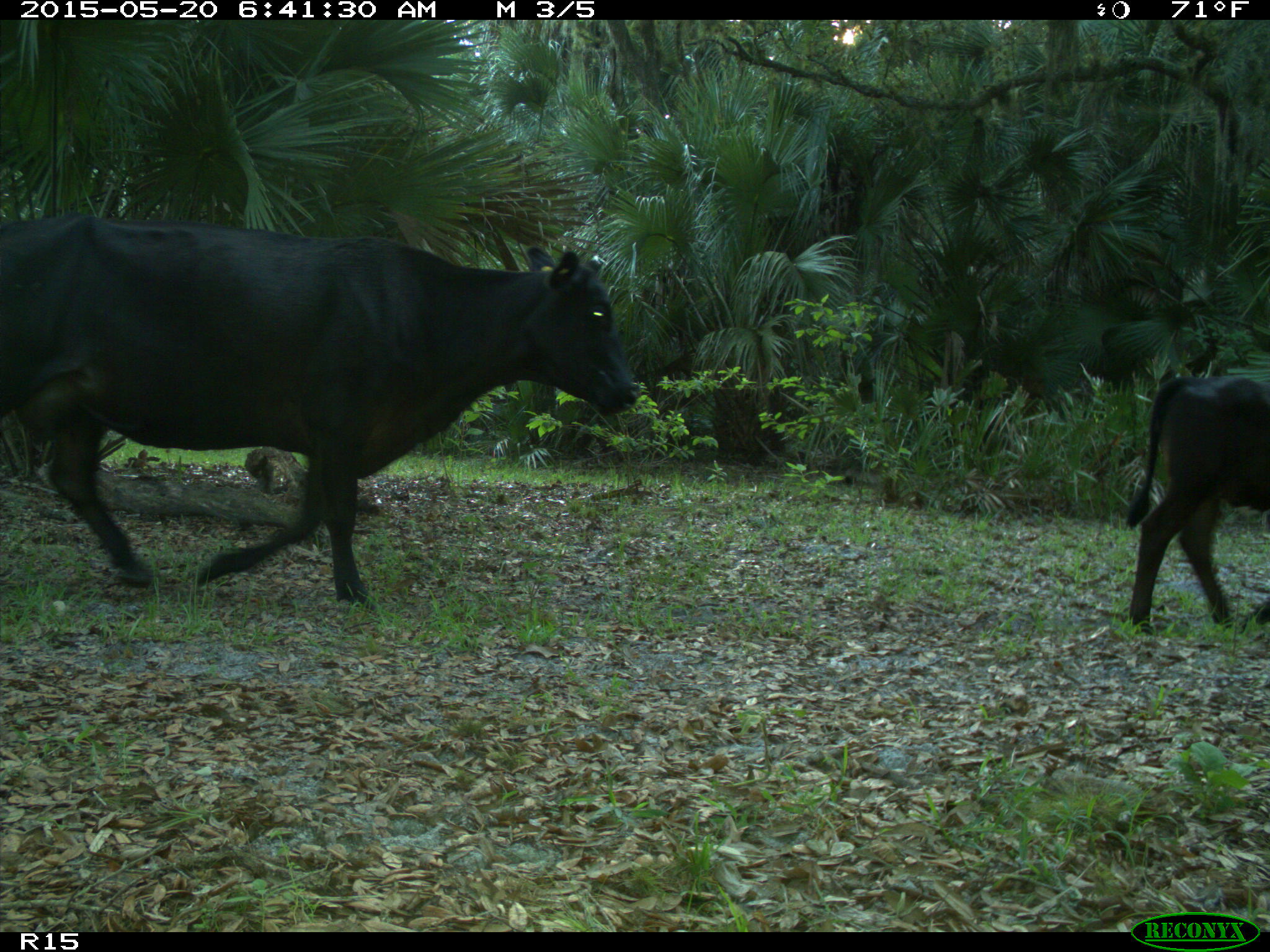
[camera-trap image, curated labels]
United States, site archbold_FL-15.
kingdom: Animalia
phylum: Chordata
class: Mammalia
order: Artiodactyla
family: Bovidae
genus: Bos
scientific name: Bos taurus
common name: domestic cow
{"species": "Bos taurus (domestic cow)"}